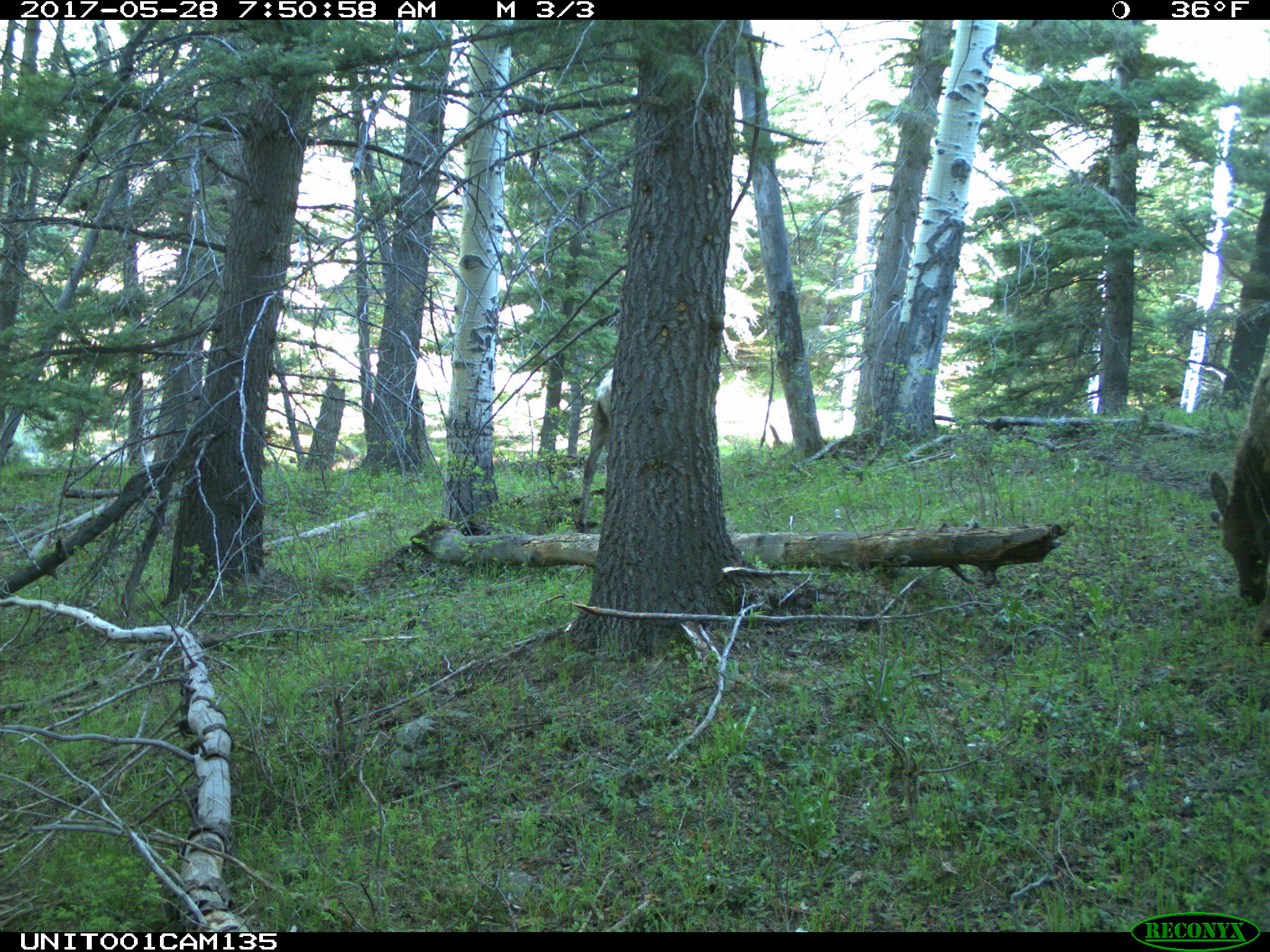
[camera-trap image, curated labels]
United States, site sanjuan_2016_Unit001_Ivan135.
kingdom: Animalia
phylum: Chordata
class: Mammalia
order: Artiodactyla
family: Cervidae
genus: Cervus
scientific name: Cervus elaphus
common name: red deer